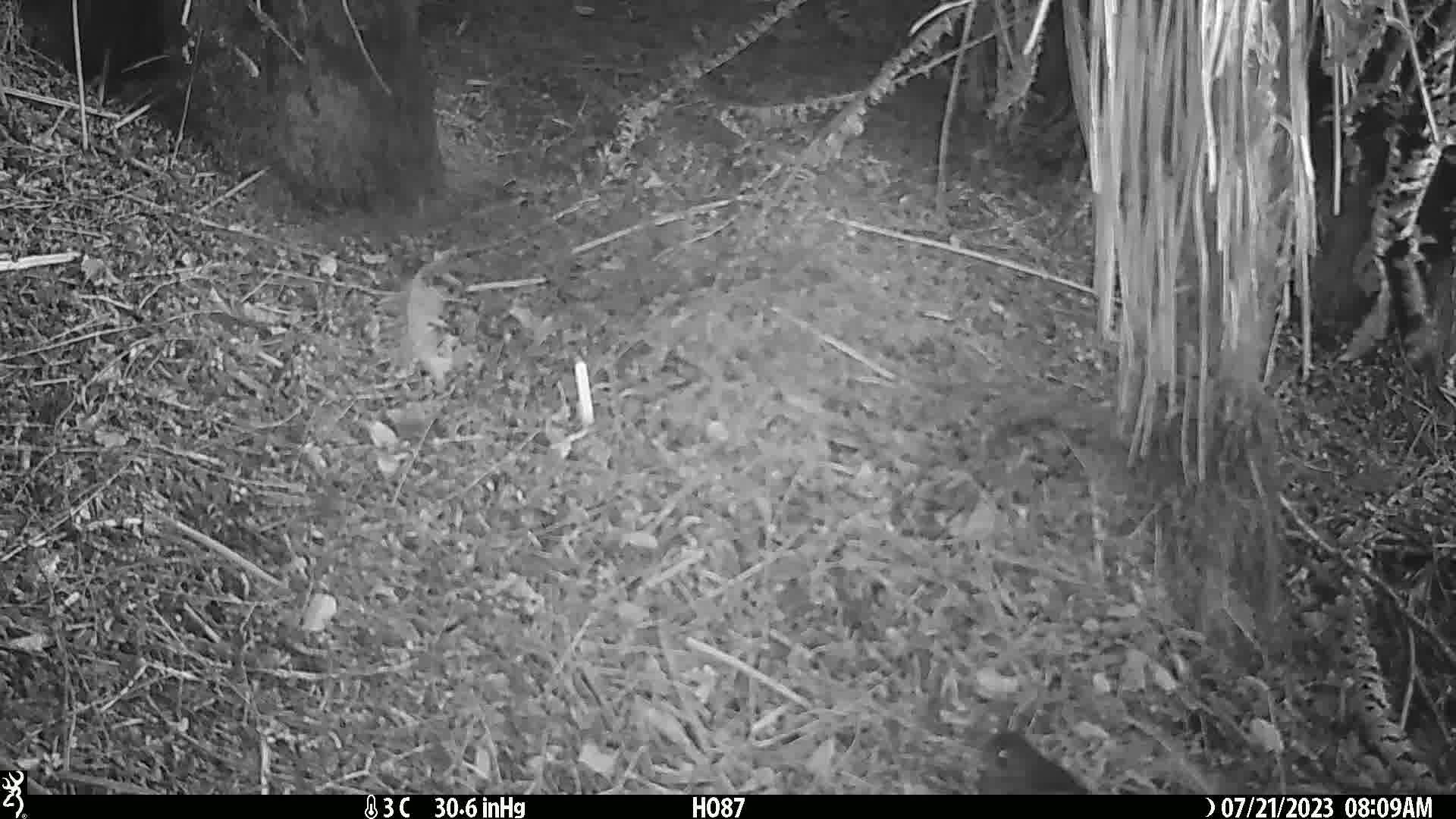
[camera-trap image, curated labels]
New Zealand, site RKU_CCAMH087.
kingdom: Animalia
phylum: Chordata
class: Aves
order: Passeriformes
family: Turdidae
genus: Turdus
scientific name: Turdus merula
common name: eurasian blackbird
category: blackbird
Blackbird (eurasian blackbird) (Turdus merula).